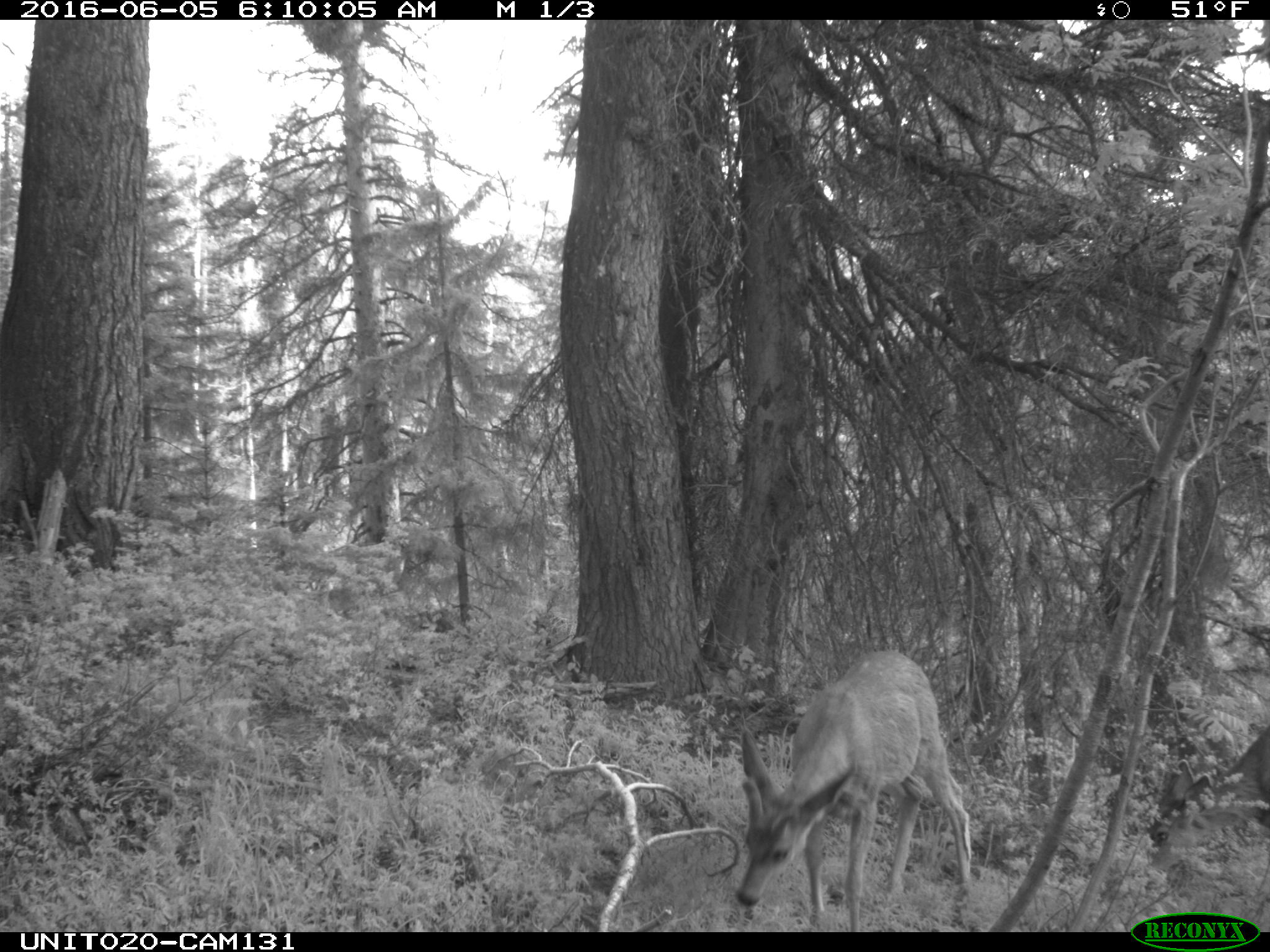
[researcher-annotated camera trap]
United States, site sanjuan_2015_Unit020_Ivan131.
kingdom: Animalia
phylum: Chordata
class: Mammalia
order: Artiodactyla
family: Cervidae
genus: Odocoileus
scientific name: Odocoileus hemionus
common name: mule deer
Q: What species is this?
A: Odocoileus hemionus (mule deer).